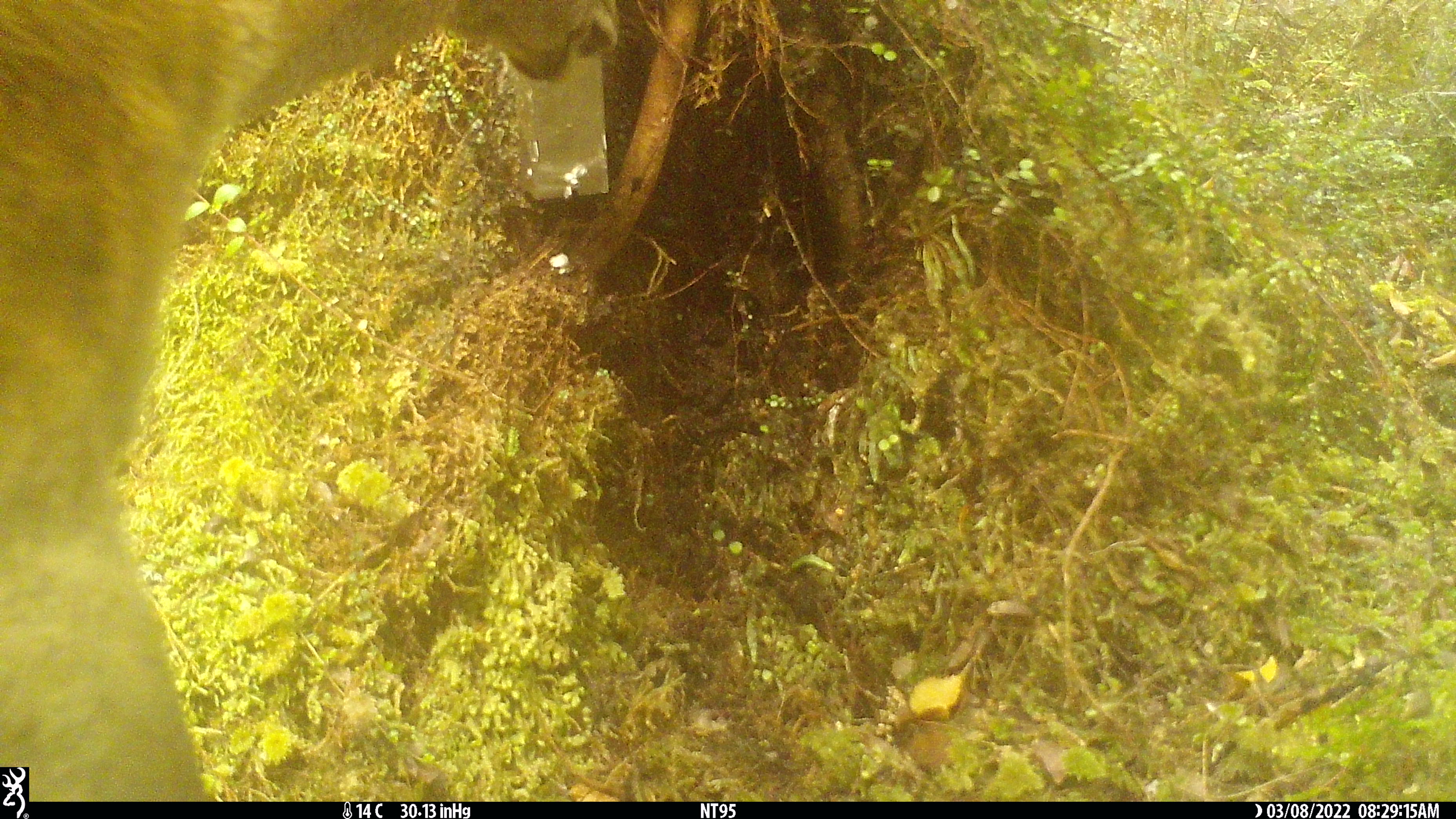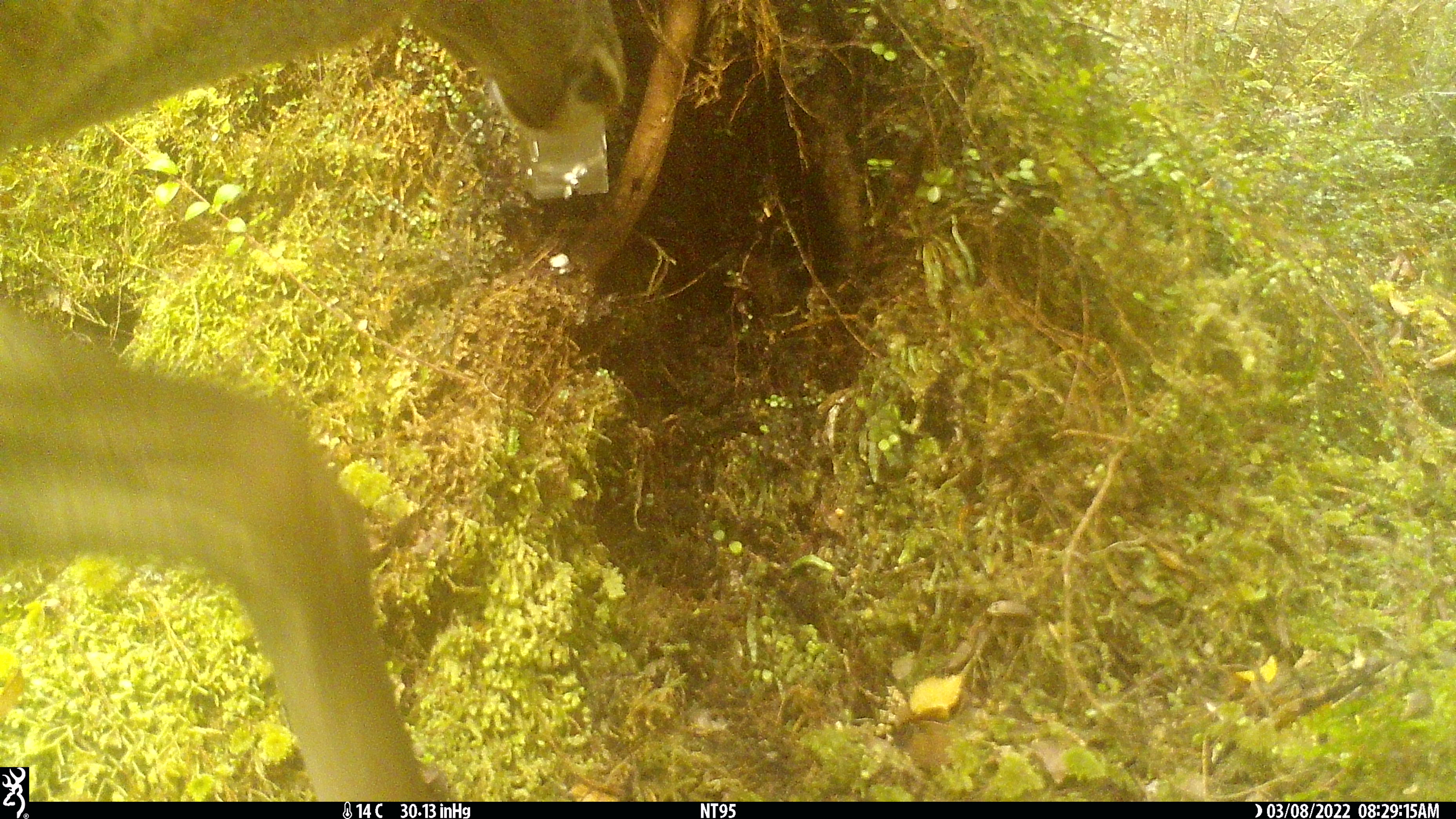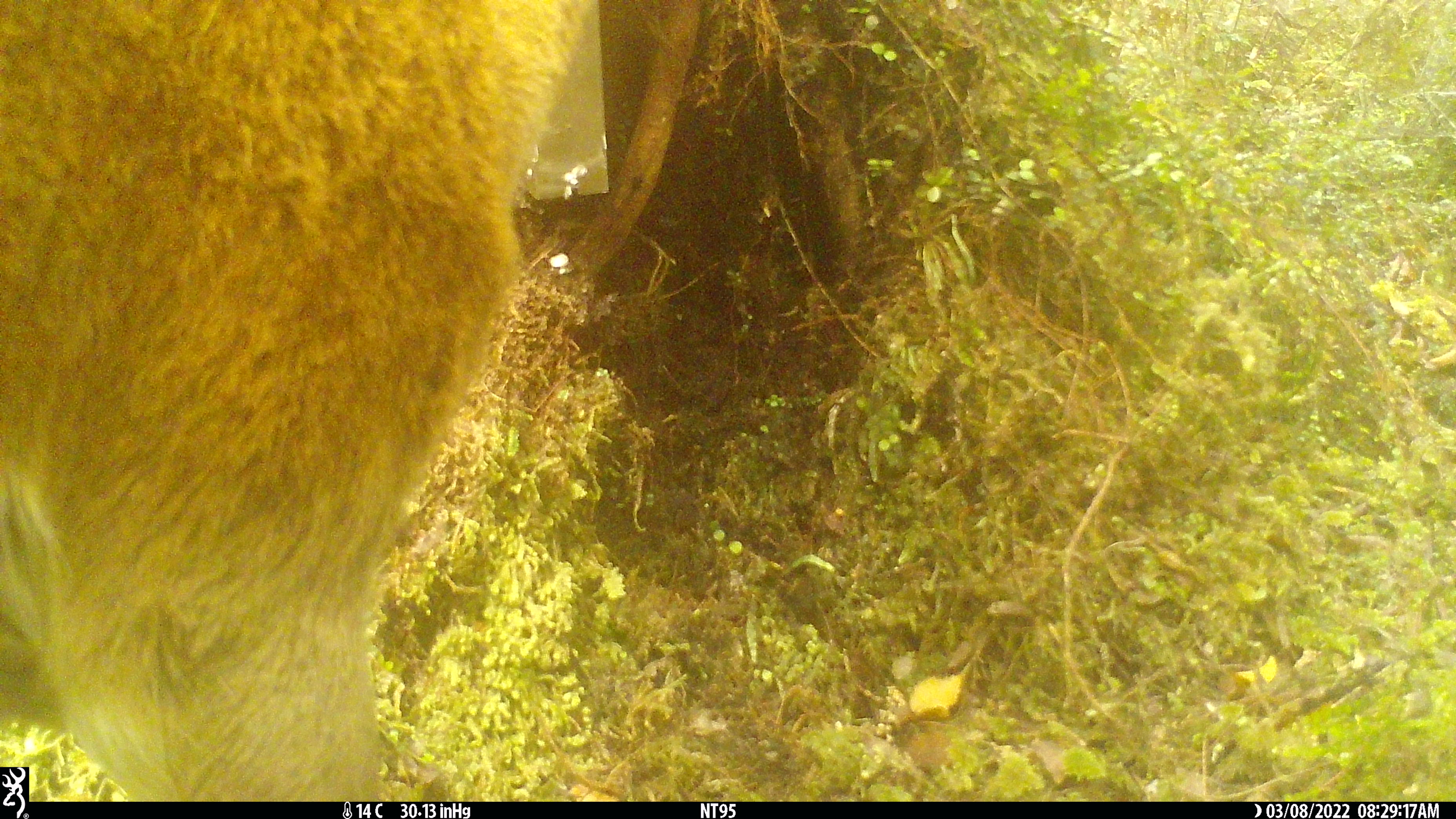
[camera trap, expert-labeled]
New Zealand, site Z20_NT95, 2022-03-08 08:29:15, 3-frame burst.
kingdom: Animalia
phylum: Chordata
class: Mammalia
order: Artiodactyla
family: Cervidae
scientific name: Cervidae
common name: deer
Deer (Cervidae).